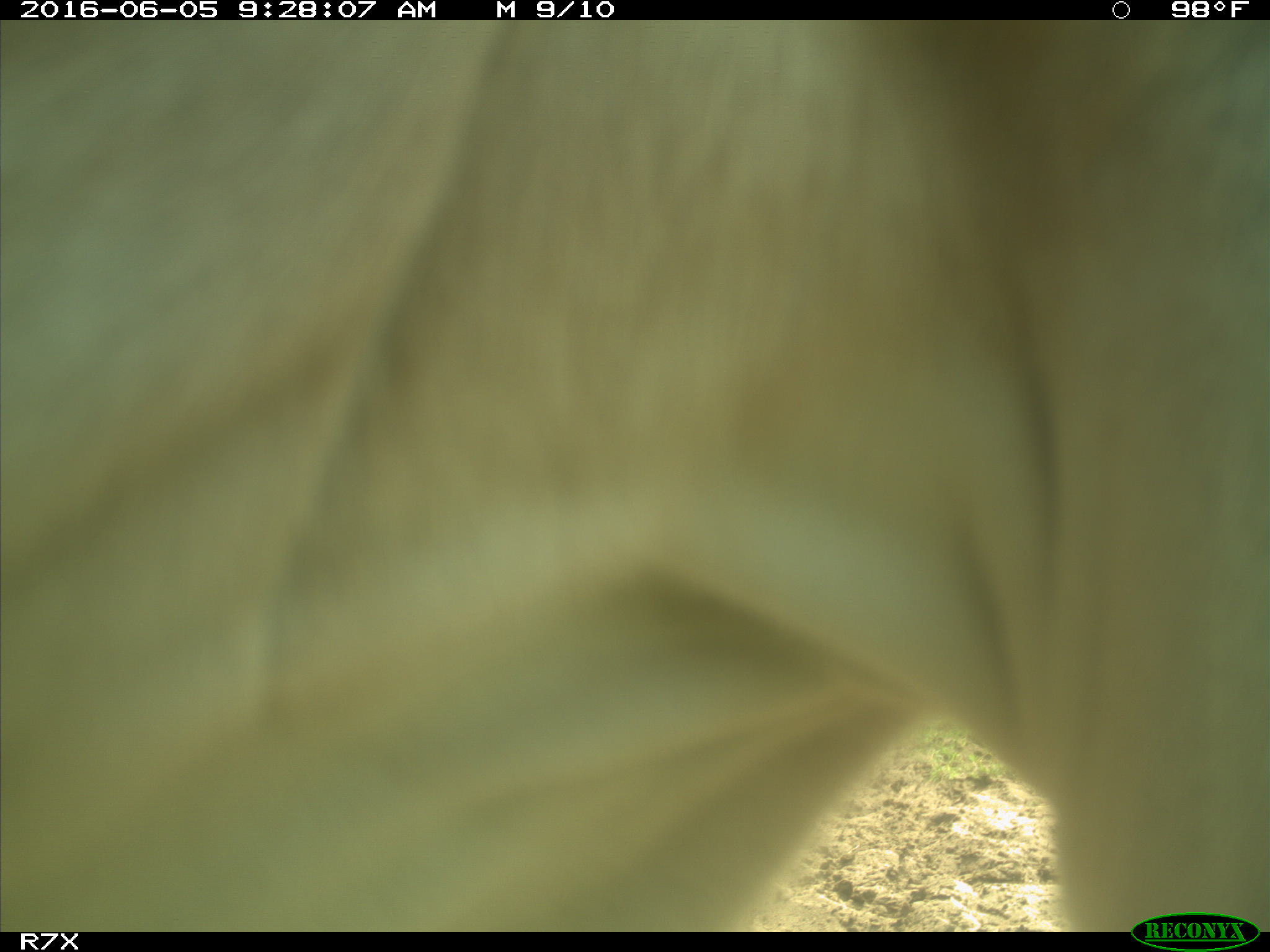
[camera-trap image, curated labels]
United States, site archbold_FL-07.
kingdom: Animalia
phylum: Chordata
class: Mammalia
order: Artiodactyla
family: Bovidae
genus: Bos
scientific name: Bos taurus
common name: domestic cow